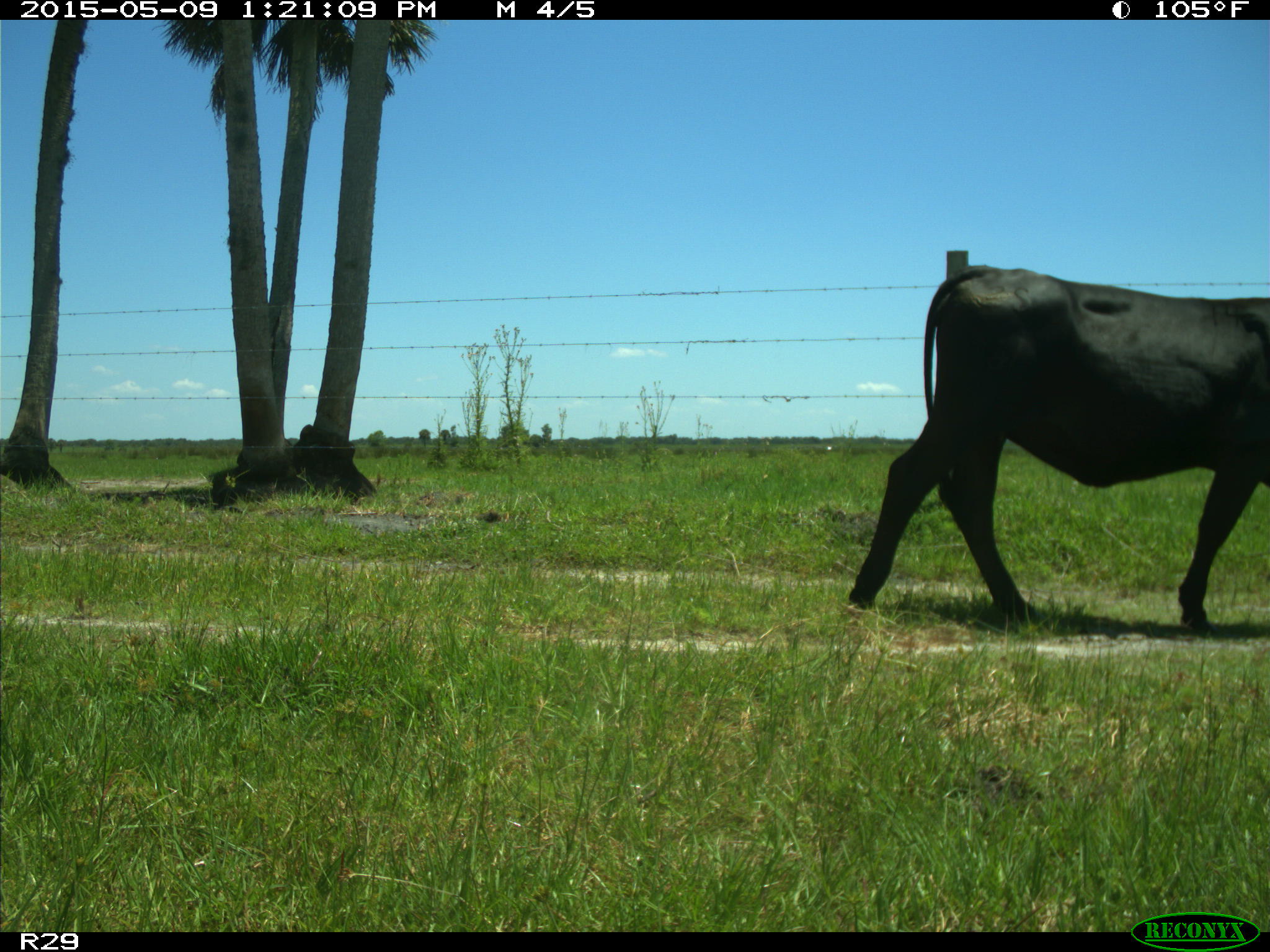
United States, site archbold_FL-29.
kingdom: Animalia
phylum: Chordata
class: Mammalia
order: Artiodactyla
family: Bovidae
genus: Bos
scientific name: Bos taurus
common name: domestic cow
Bos taurus (domestic cow).